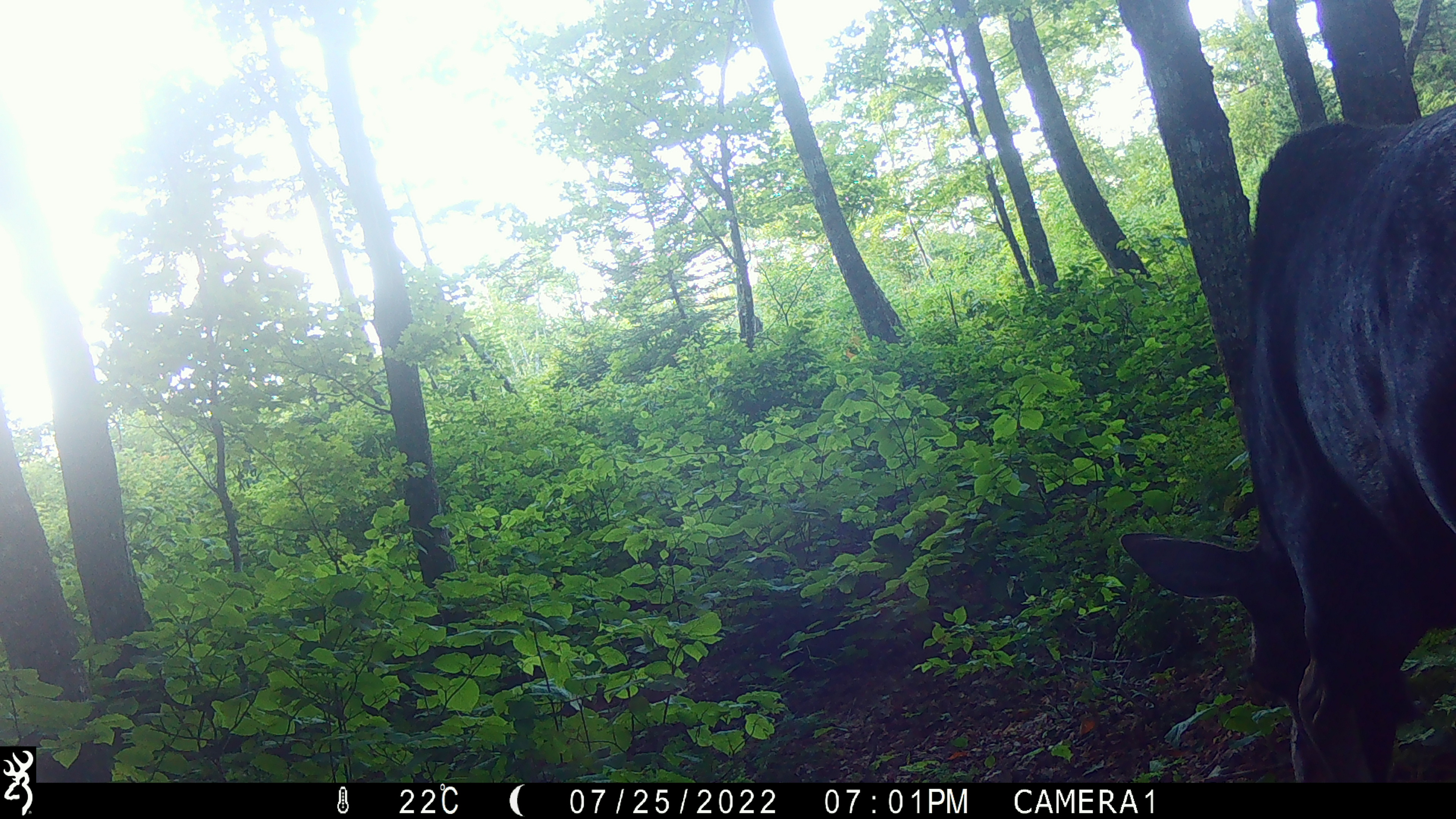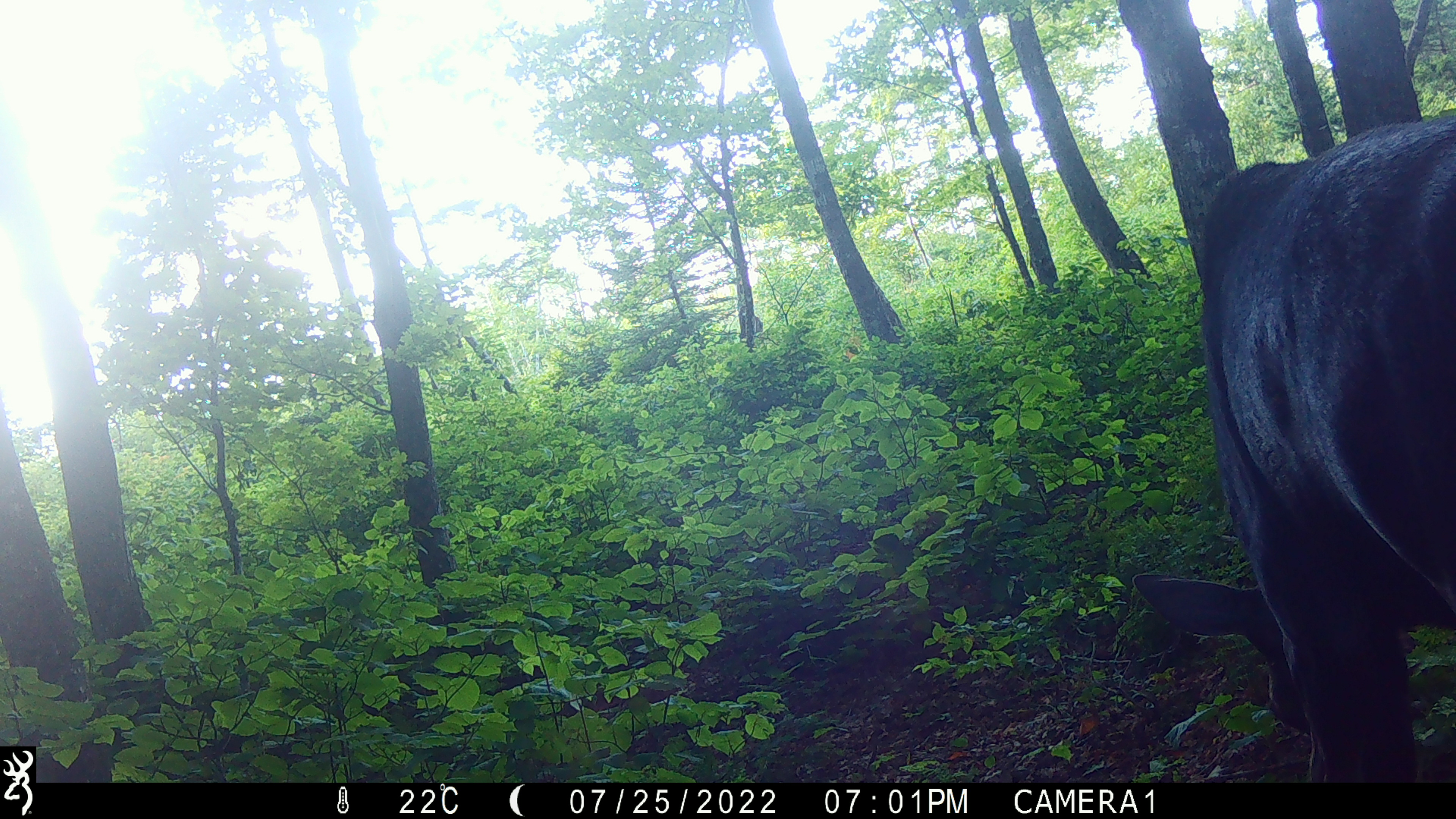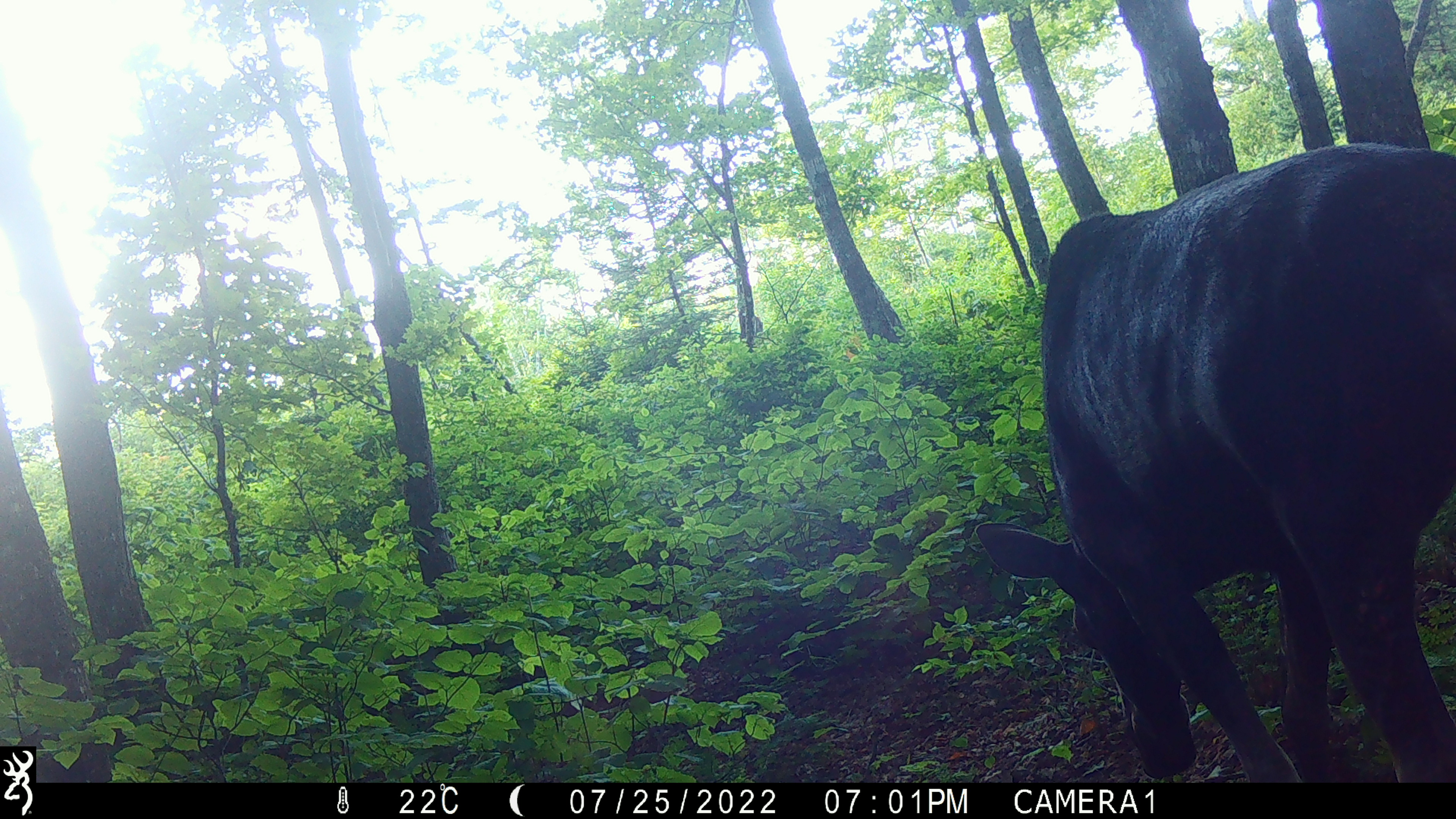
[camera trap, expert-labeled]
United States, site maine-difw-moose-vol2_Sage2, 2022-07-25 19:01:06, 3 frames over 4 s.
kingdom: Animalia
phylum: Chordata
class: Mammalia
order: Artiodactyla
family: Cervidae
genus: Alces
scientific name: Alces alces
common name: moose